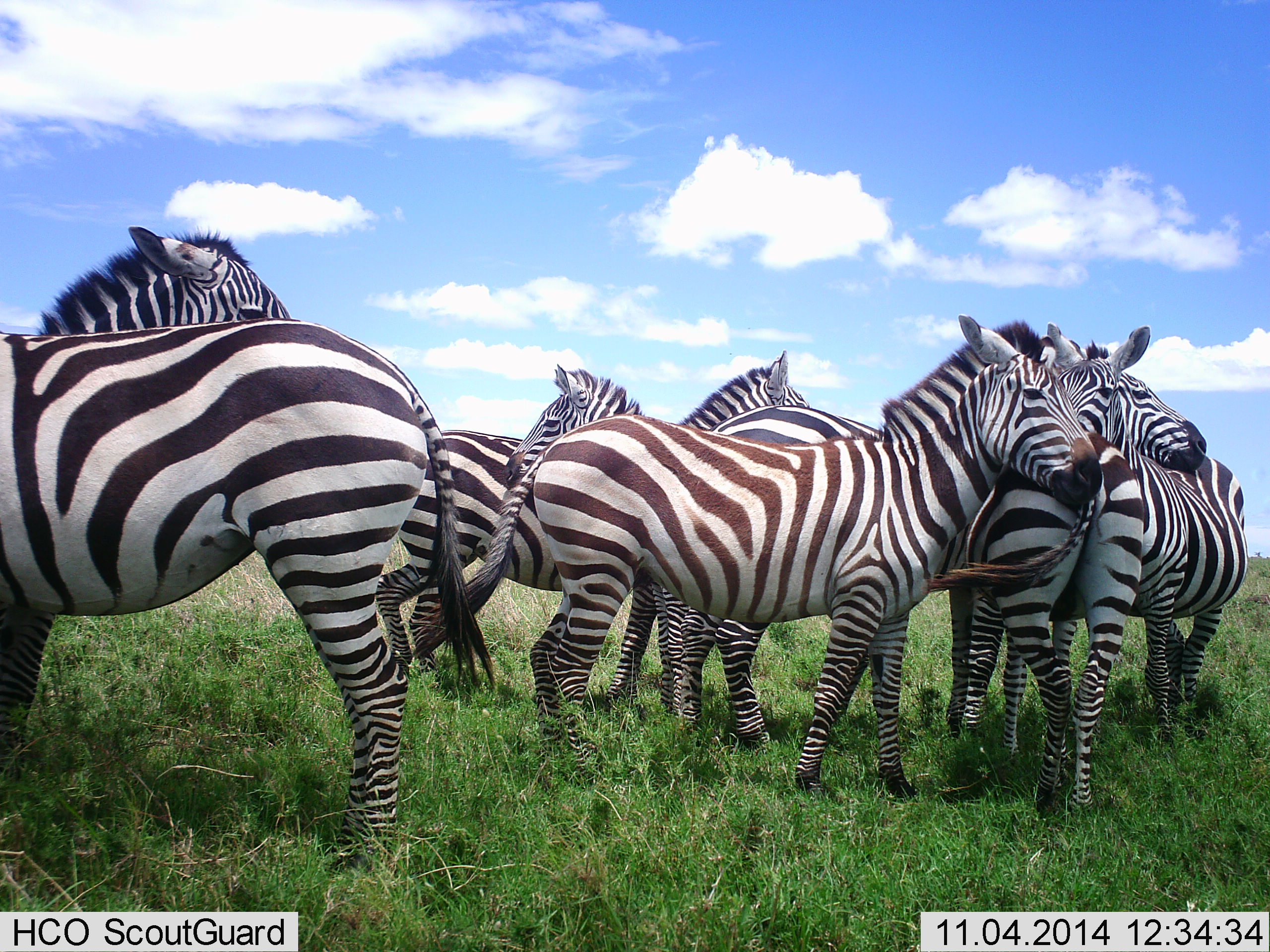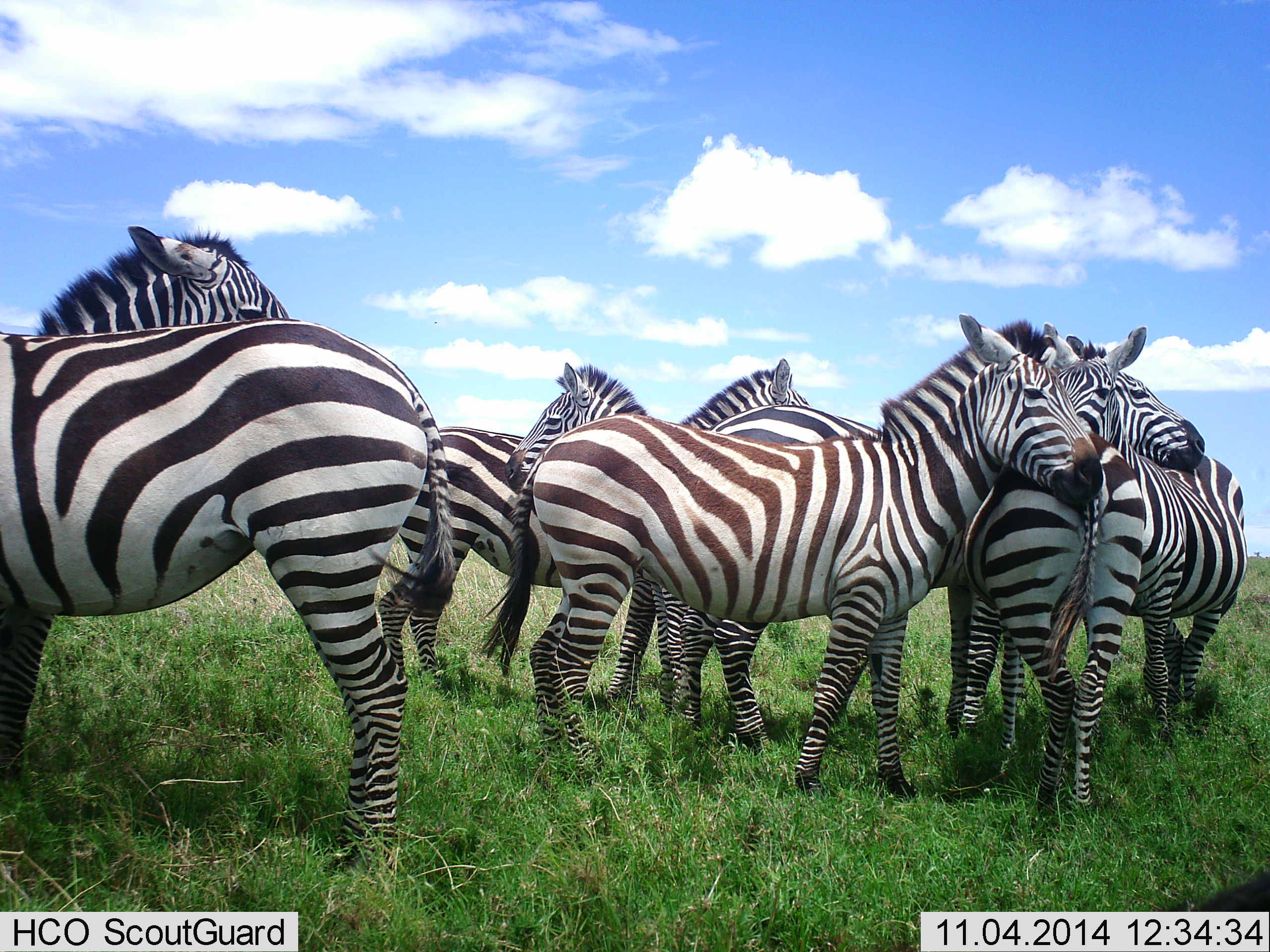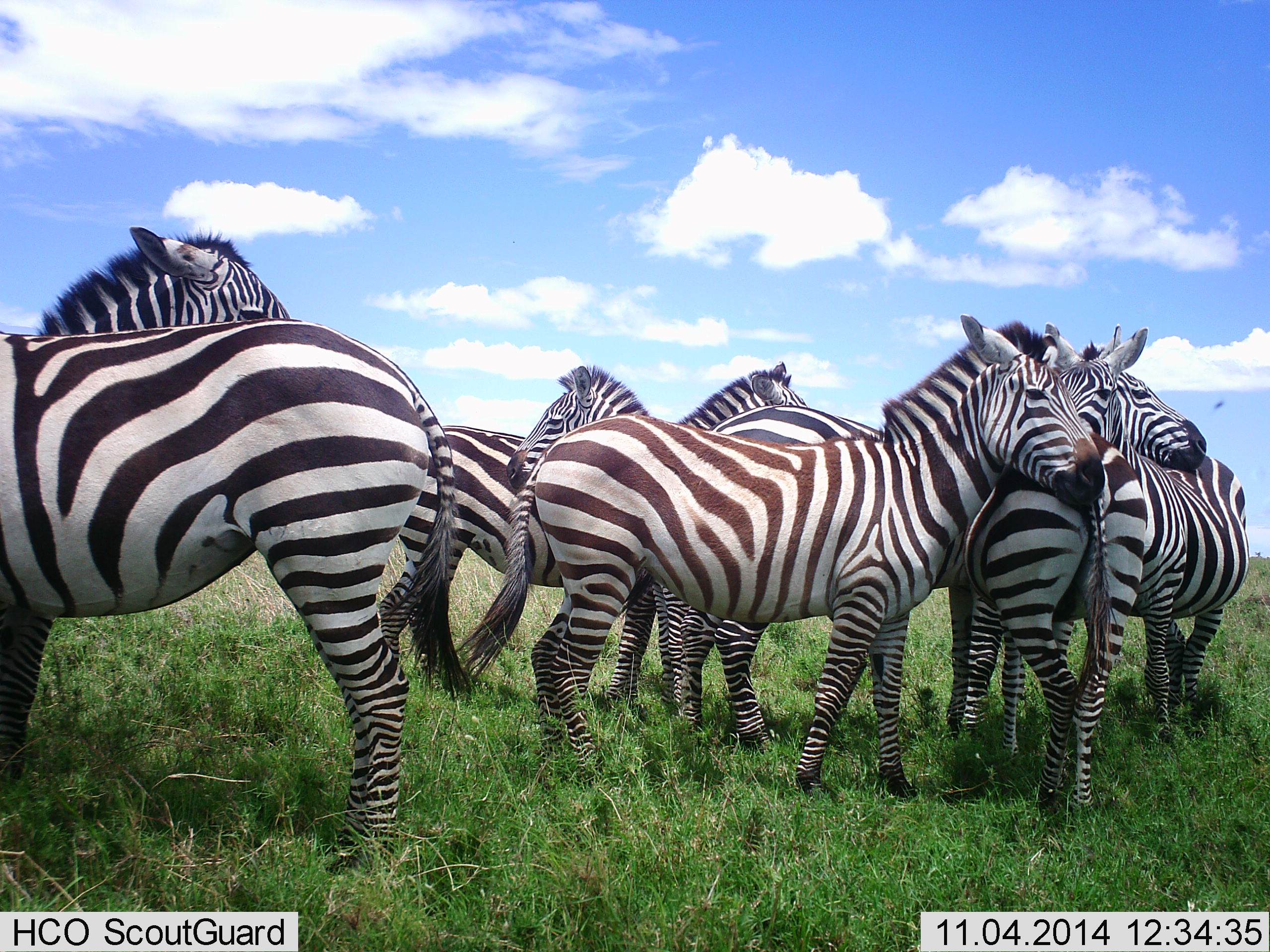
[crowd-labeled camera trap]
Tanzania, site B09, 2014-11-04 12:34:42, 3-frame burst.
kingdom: Animalia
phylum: Chordata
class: Mammalia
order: Perissodactyla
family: Equidae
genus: Equus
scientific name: Equus quagga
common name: plains zebra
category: zebra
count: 8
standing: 100%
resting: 0%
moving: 0%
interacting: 70%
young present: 0%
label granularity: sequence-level